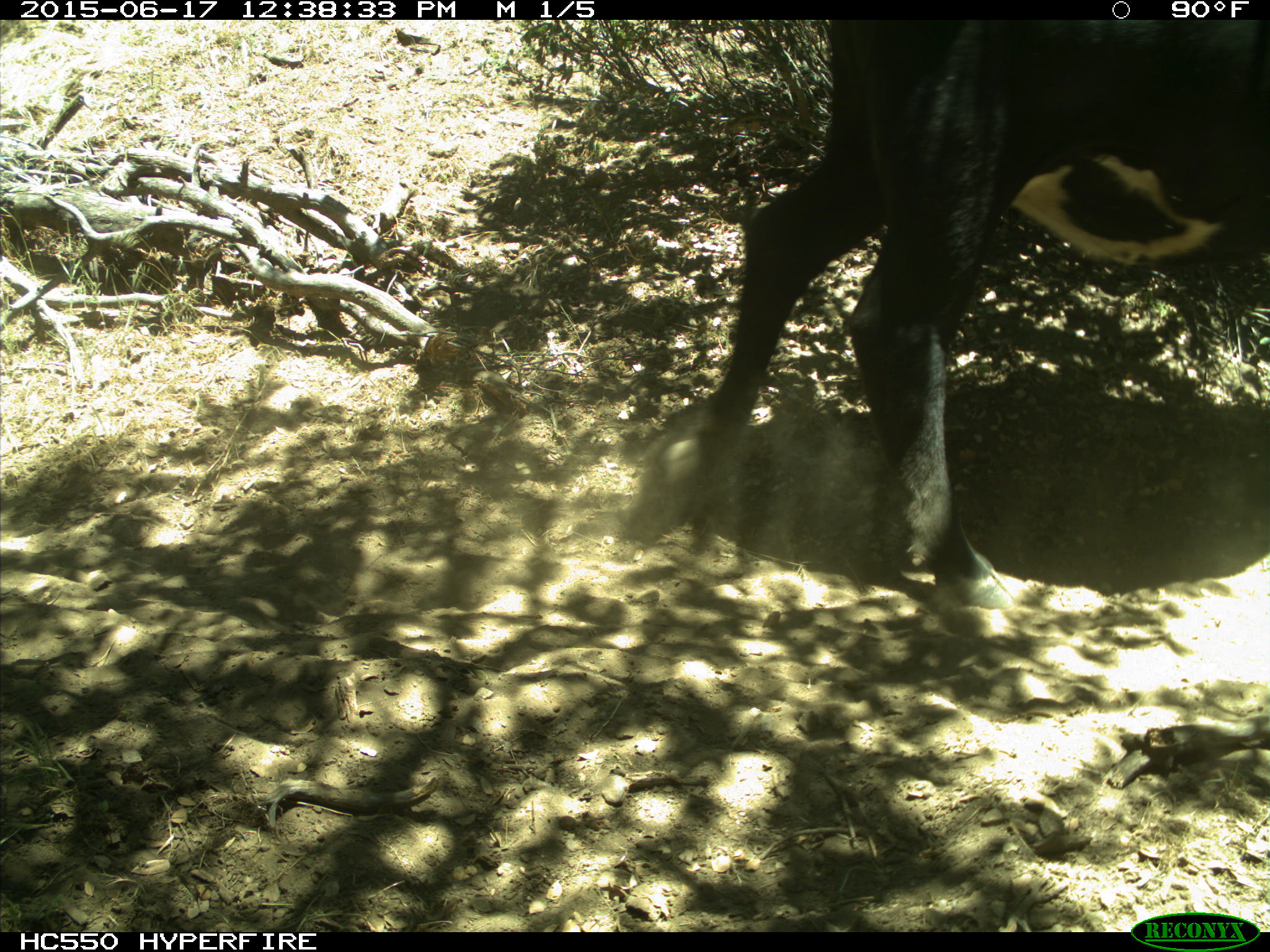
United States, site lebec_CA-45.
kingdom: Animalia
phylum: Chordata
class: Mammalia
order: Artiodactyla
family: Bovidae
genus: Bos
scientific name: Bos taurus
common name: domestic cow